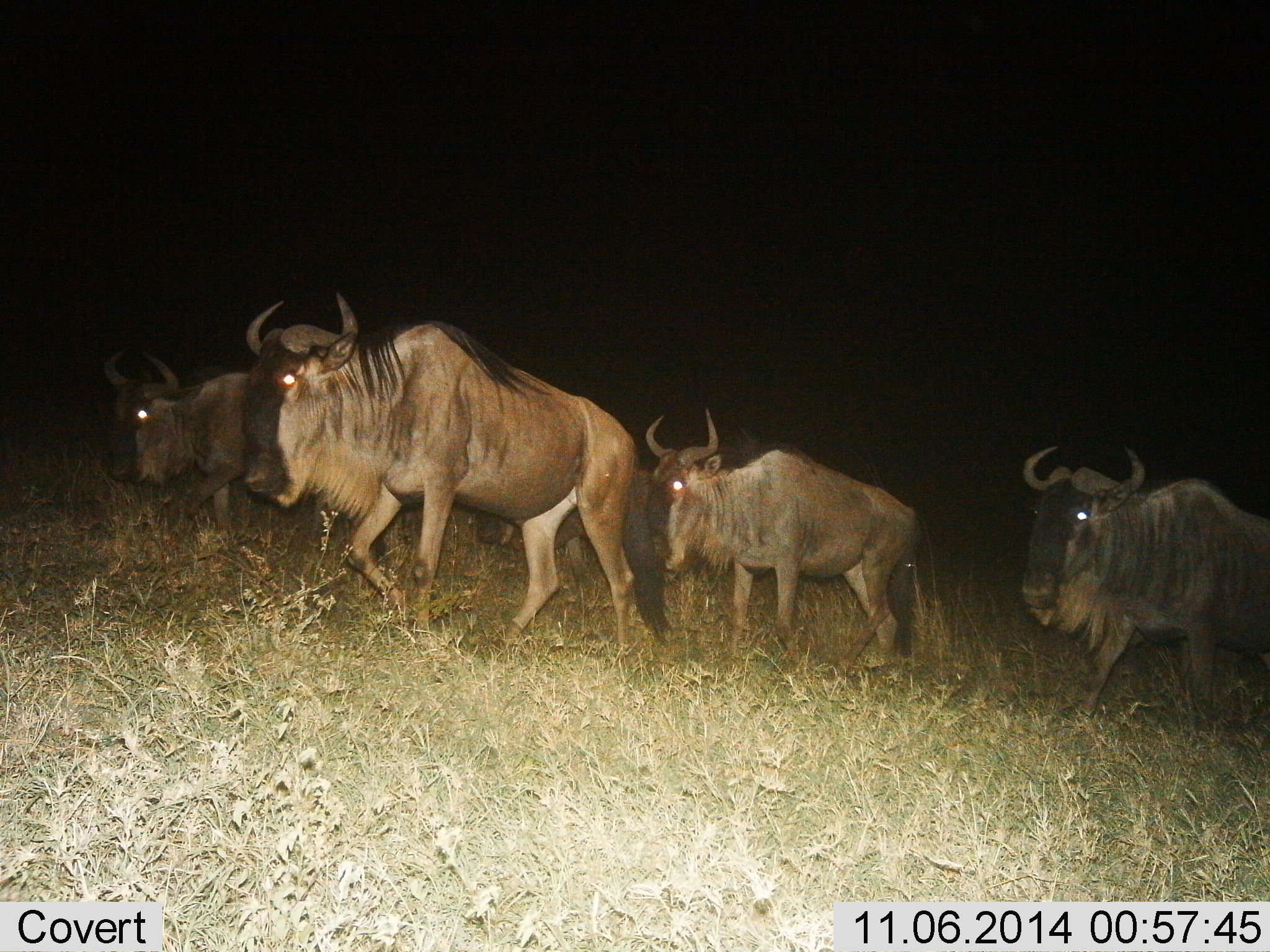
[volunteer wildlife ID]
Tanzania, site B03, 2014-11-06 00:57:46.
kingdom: Animalia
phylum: Chordata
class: Mammalia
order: Artiodactyla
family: Bovidae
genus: Connochaetes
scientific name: Connochaetes taurinus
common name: blue wildebeest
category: wildebeest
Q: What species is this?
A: Wildebeest (blue wildebeest) (Connochaetes taurinus).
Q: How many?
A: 4.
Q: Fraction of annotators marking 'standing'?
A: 20%.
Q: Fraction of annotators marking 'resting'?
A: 0%.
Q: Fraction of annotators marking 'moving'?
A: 90%.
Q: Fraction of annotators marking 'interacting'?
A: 10%.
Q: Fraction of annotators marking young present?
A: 0%.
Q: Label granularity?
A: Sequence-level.